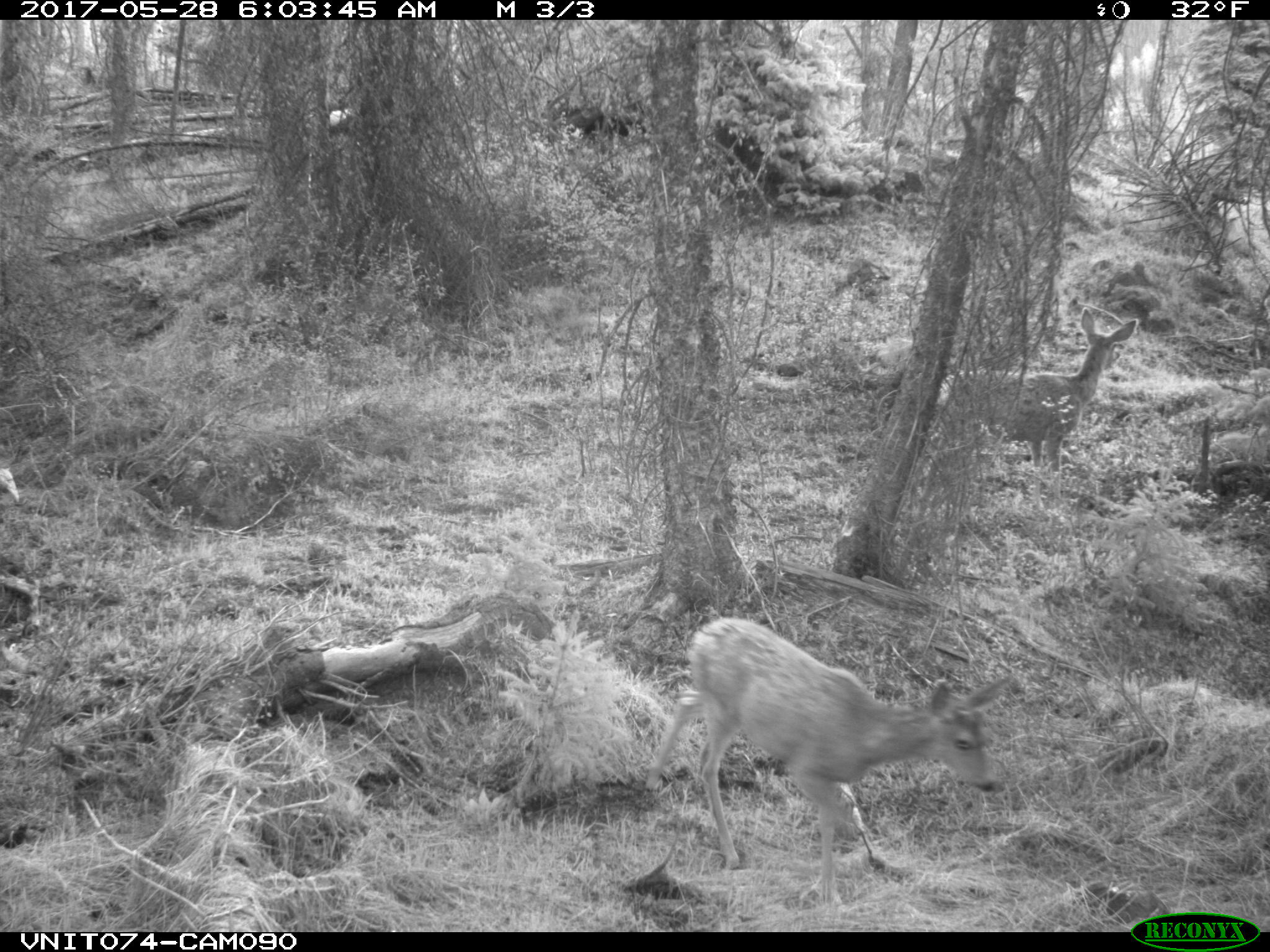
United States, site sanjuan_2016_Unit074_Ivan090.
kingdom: Animalia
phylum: Chordata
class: Mammalia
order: Artiodactyla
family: Cervidae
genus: Odocoileus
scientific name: Odocoileus hemionus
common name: mule deer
Odocoileus hemionus (mule deer).